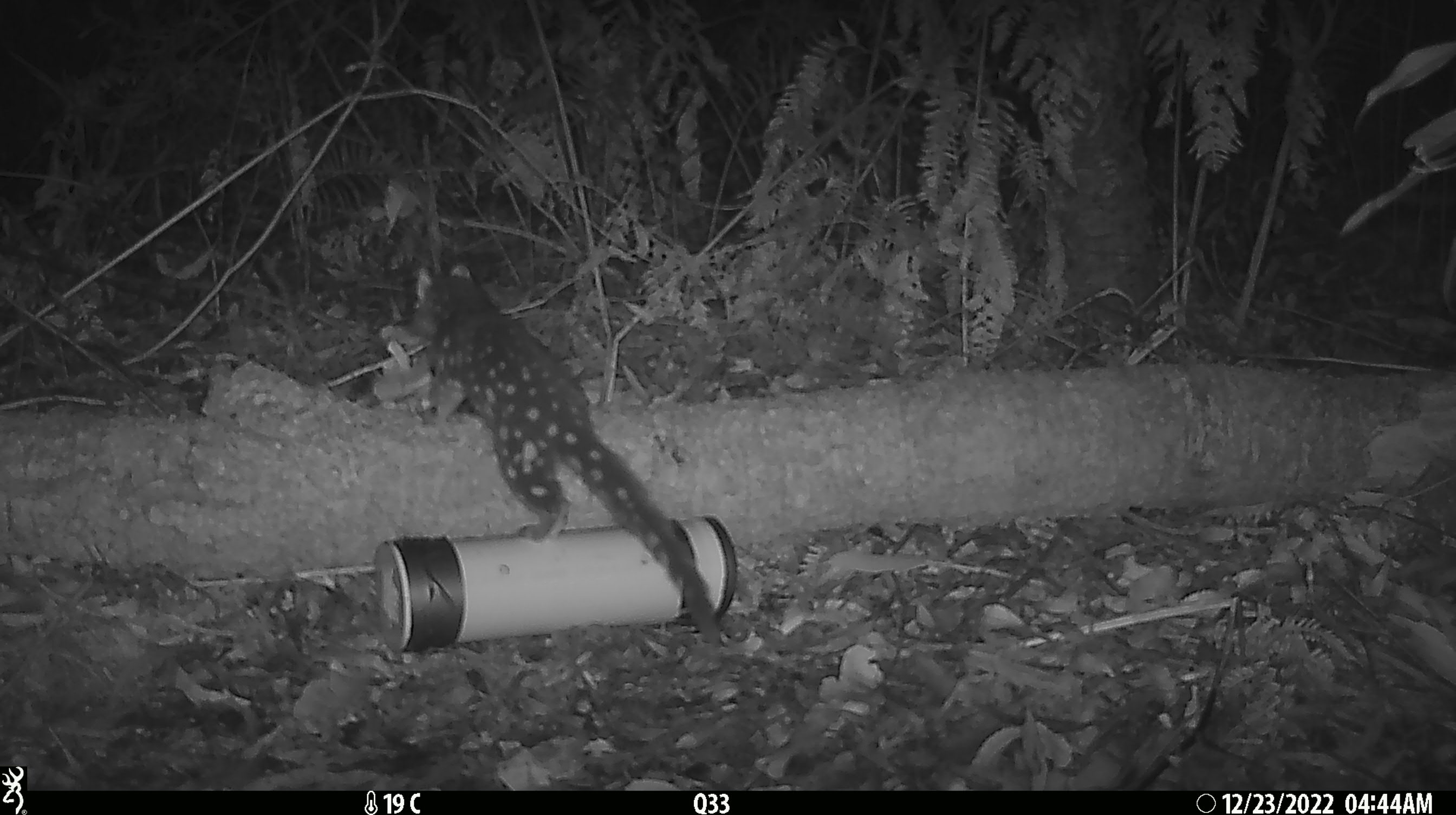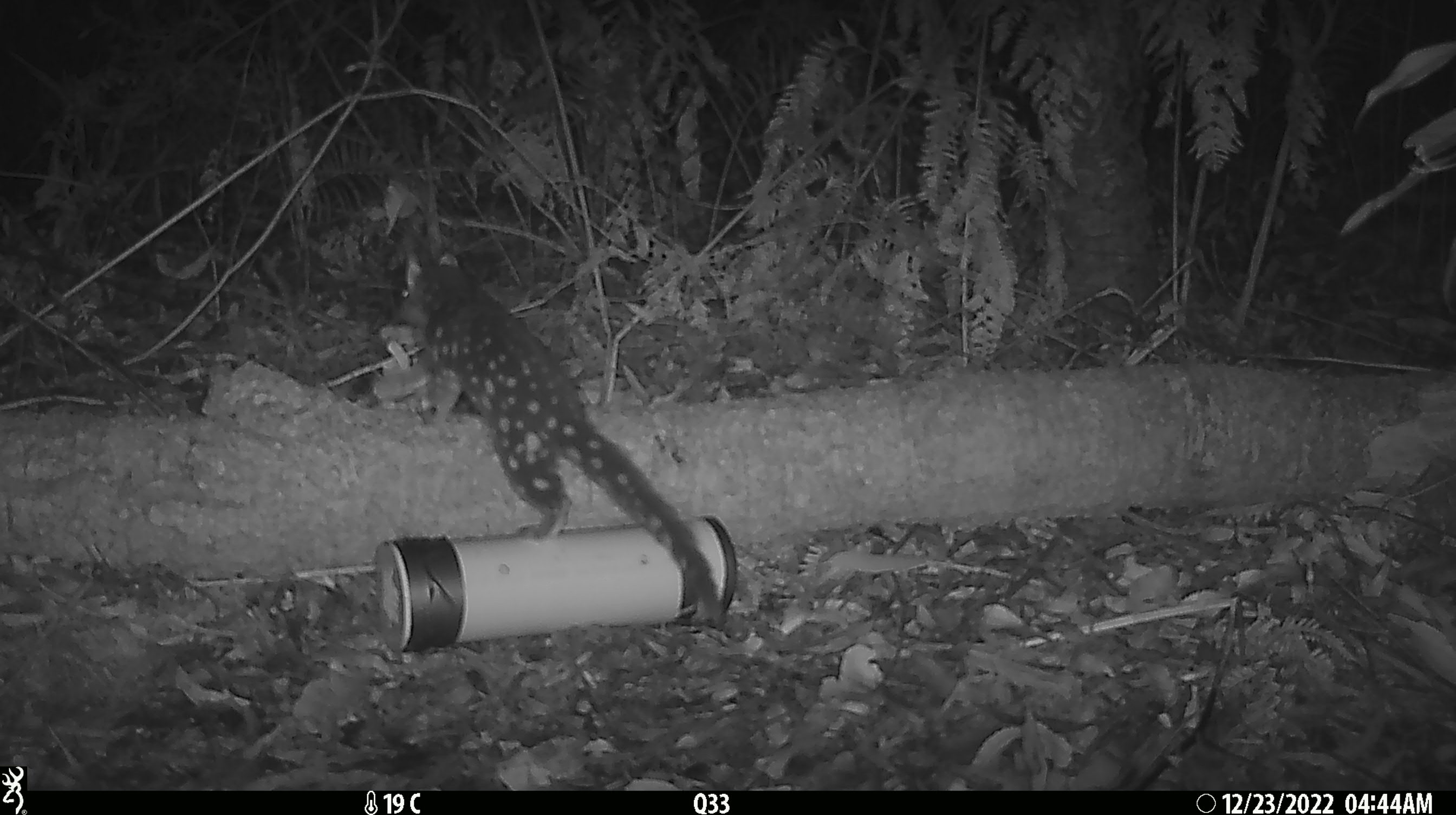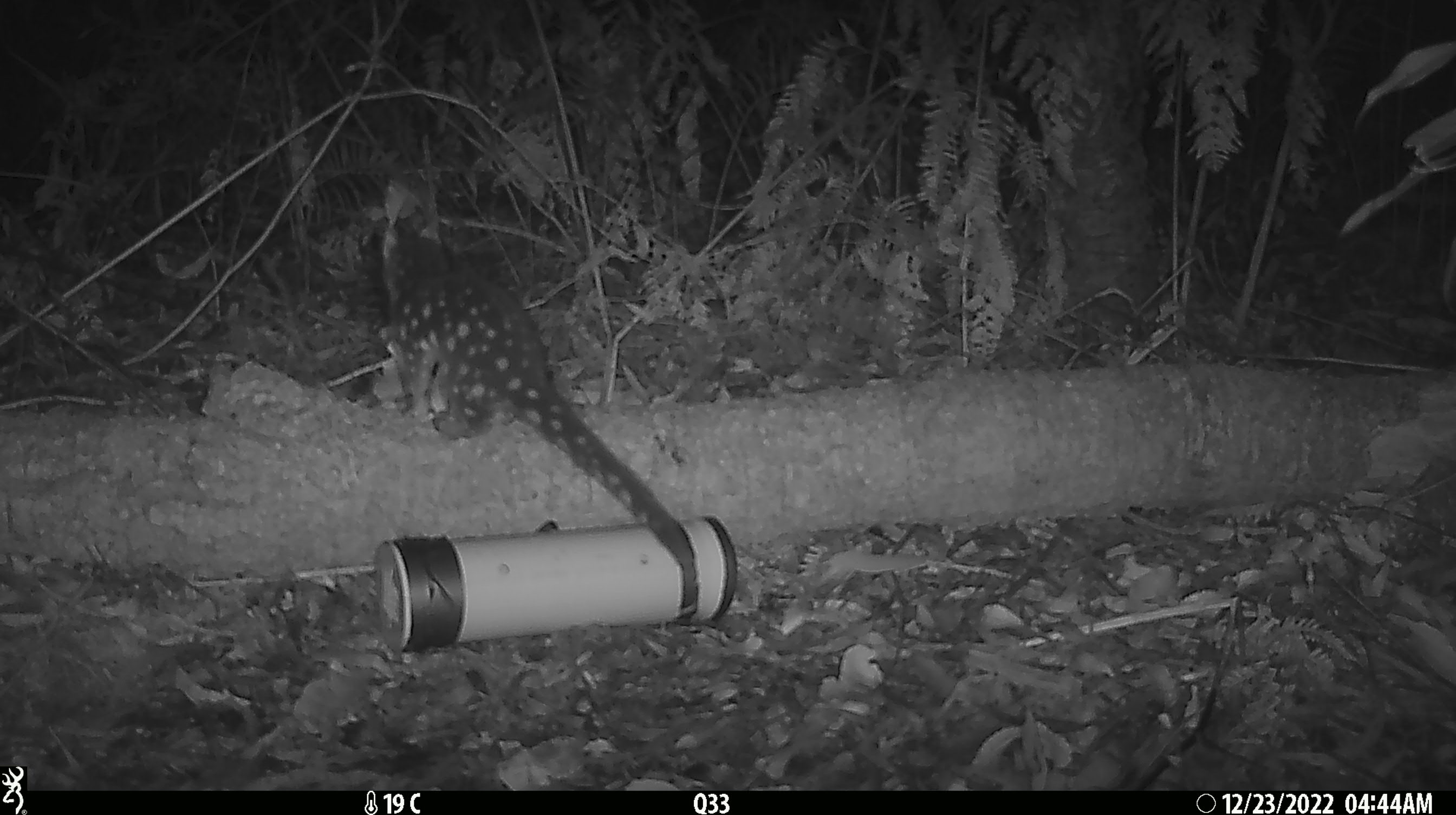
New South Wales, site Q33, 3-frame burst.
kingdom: Animalia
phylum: Chordata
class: Mammalia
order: Dasyuromorphia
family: Dasyuridae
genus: Dasyurus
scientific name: Dasyurus maculatus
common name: spotted-tailed quoll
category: quoll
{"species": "quoll (spotted-tailed quoll) (Dasyurus maculatus)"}